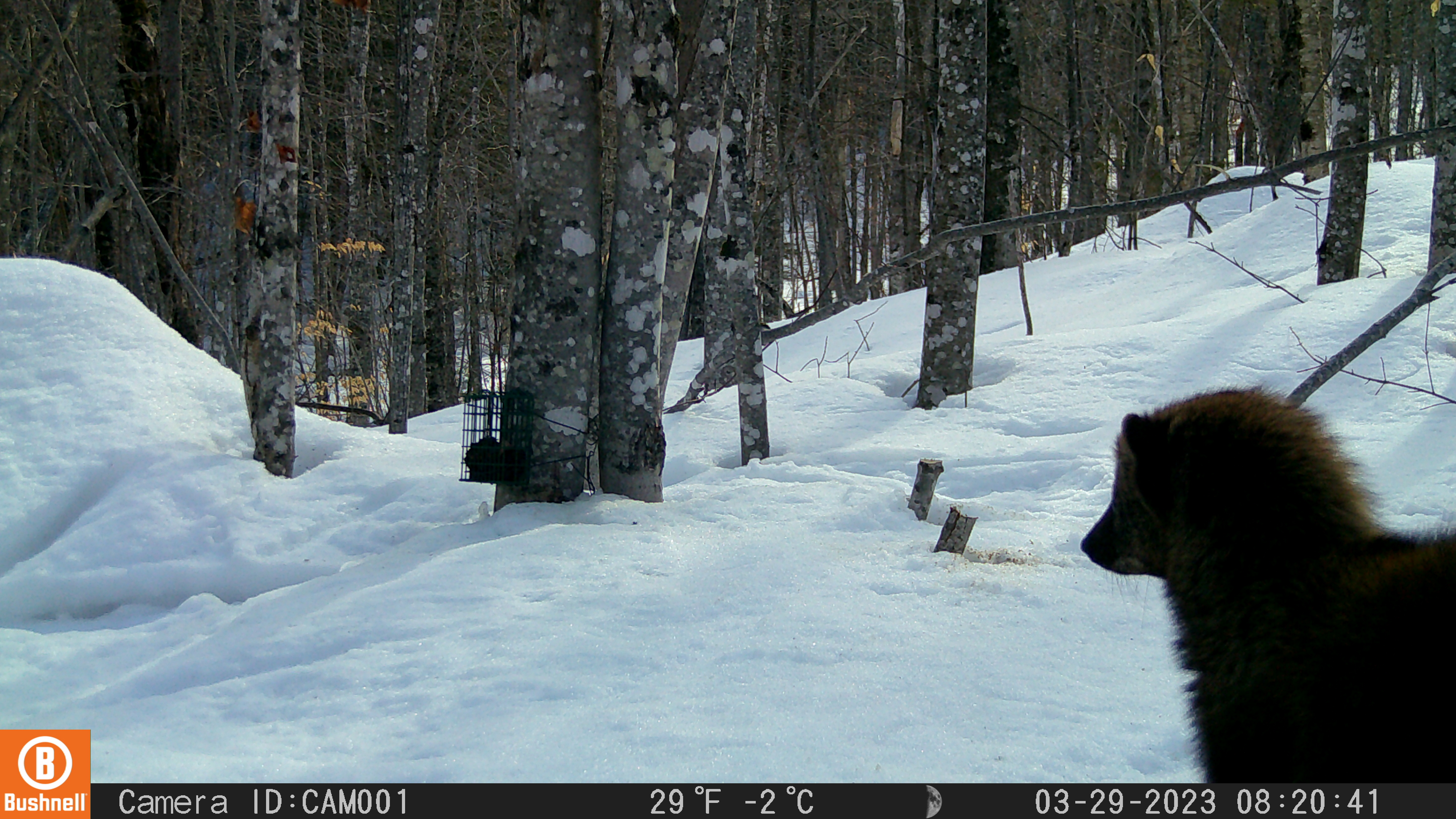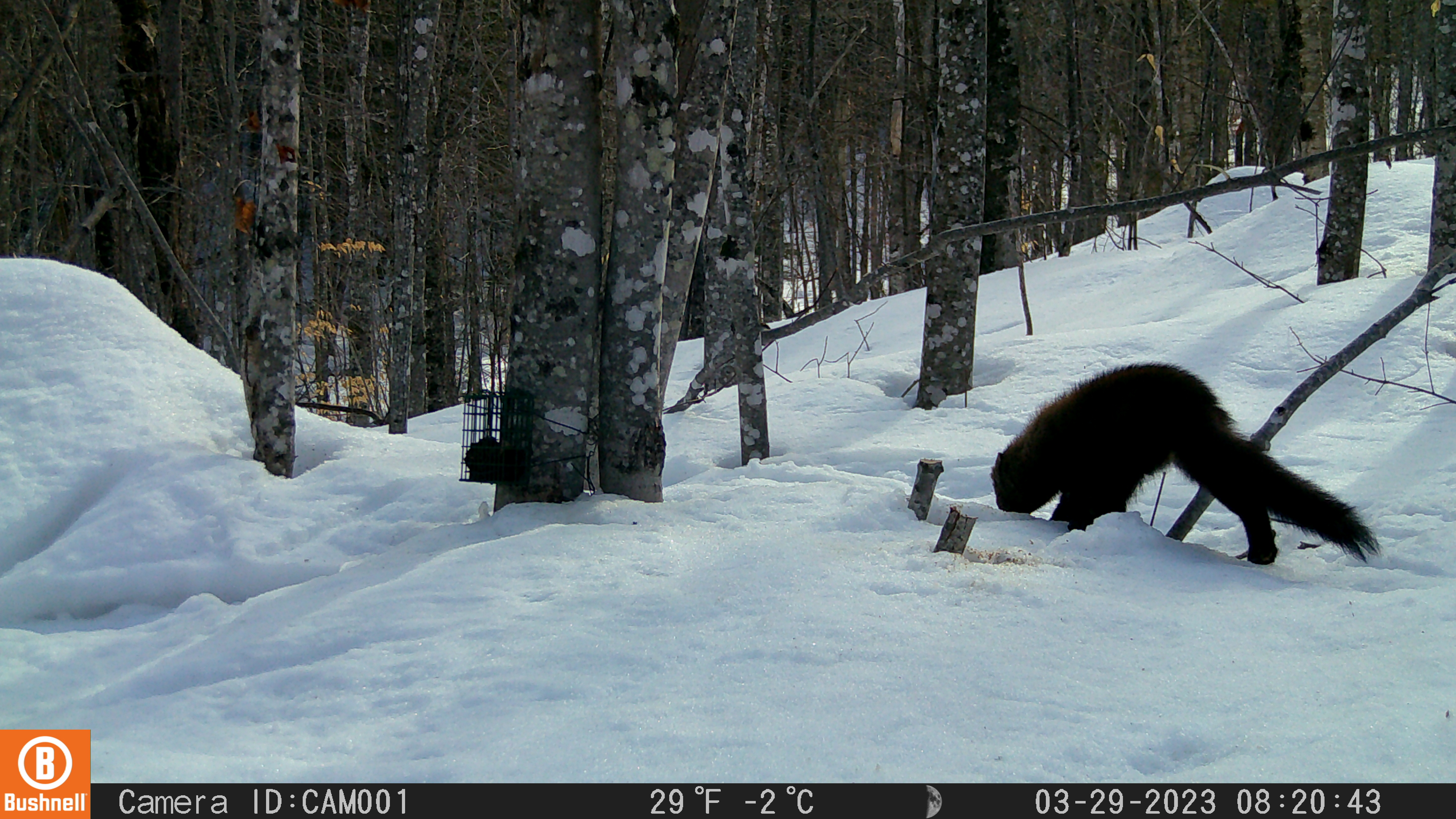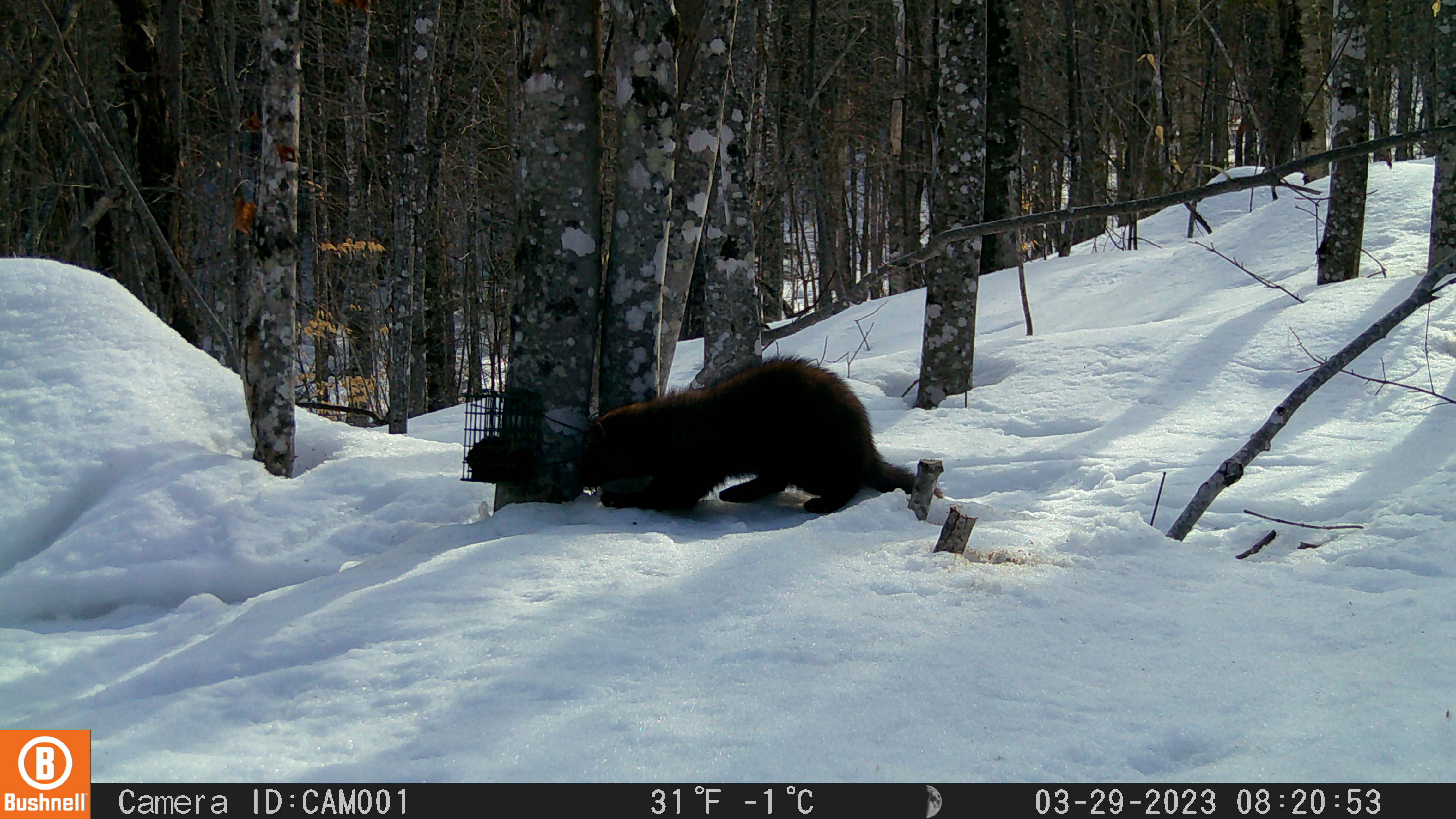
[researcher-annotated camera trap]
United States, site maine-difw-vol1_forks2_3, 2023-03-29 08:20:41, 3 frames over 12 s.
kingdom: Animalia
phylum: Chordata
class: Mammalia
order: Carnivora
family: Mustelidae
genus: Pekania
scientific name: Pekania pennanti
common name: fisher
Fisher (Pekania pennanti).